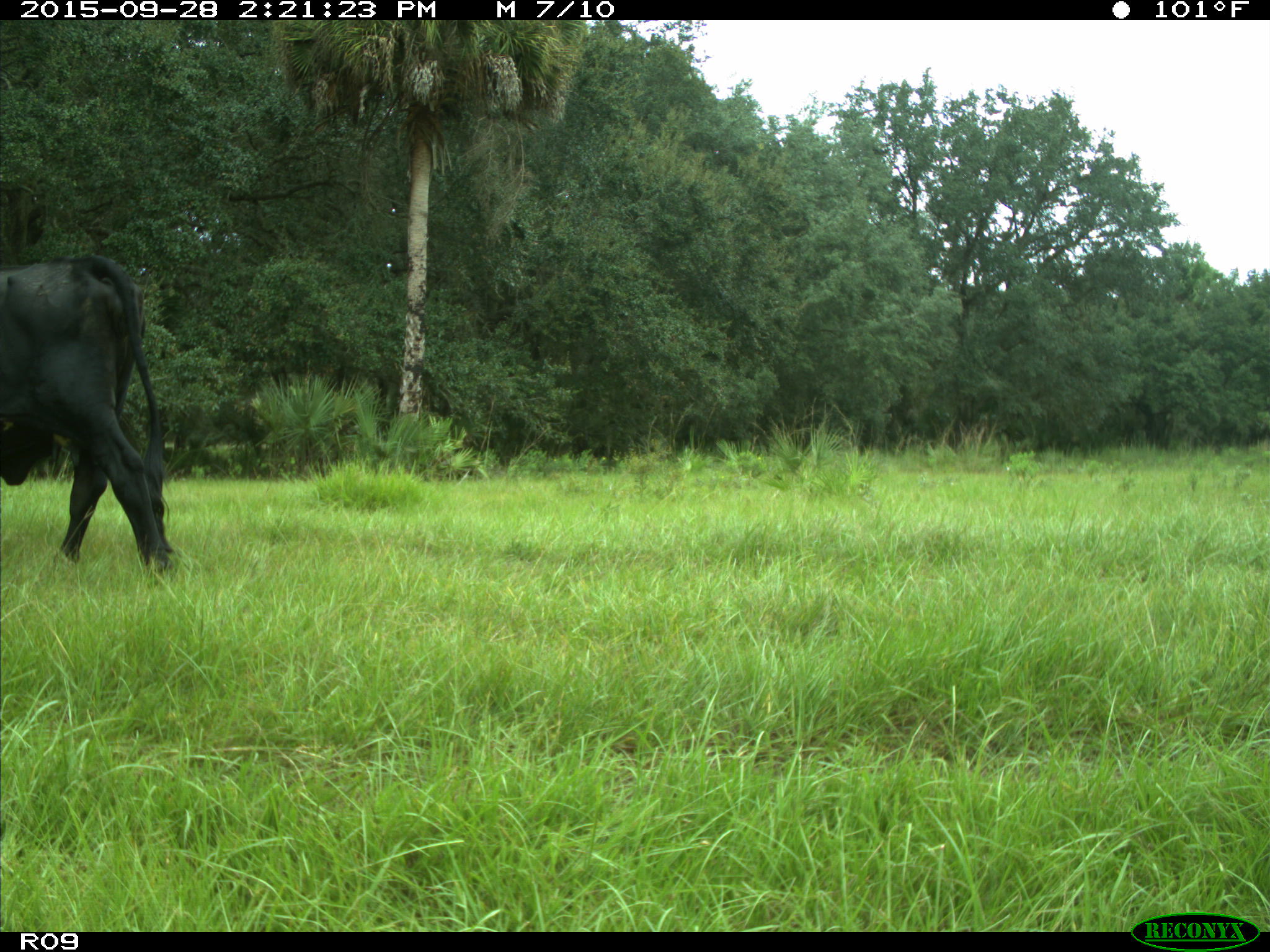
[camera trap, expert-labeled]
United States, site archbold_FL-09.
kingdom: Animalia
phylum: Chordata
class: Mammalia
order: Artiodactyla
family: Bovidae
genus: Bos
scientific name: Bos taurus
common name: domestic cow